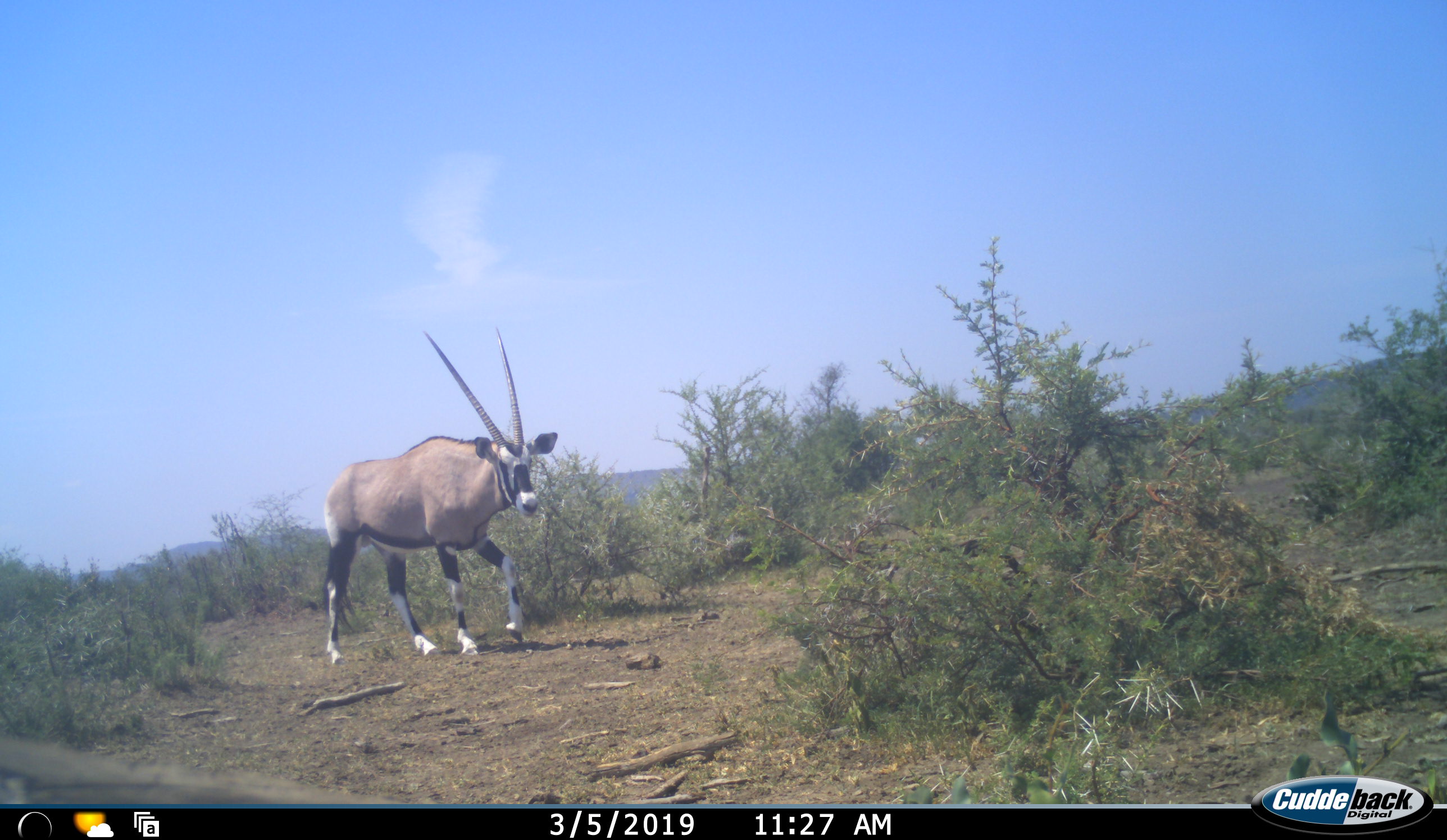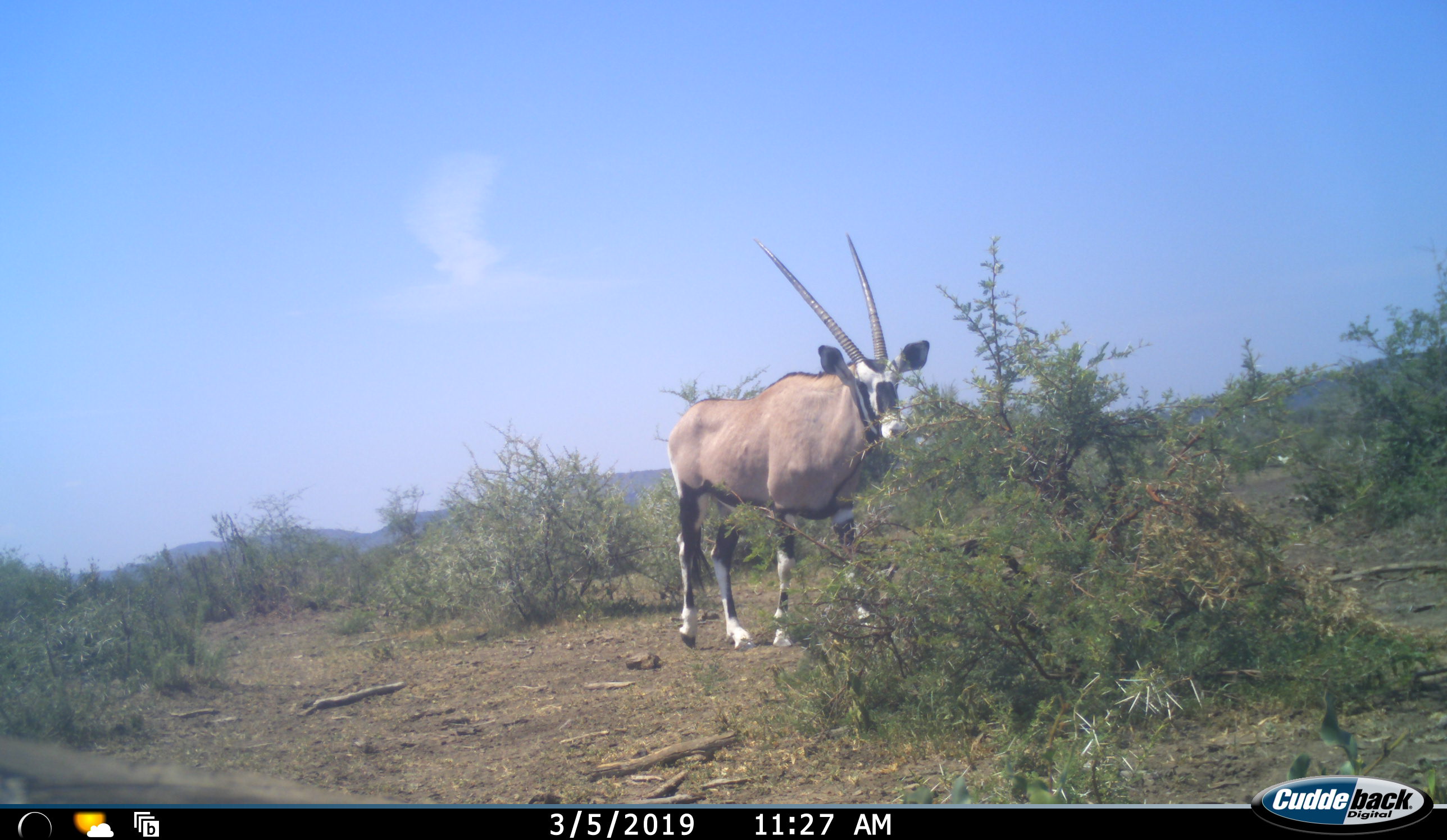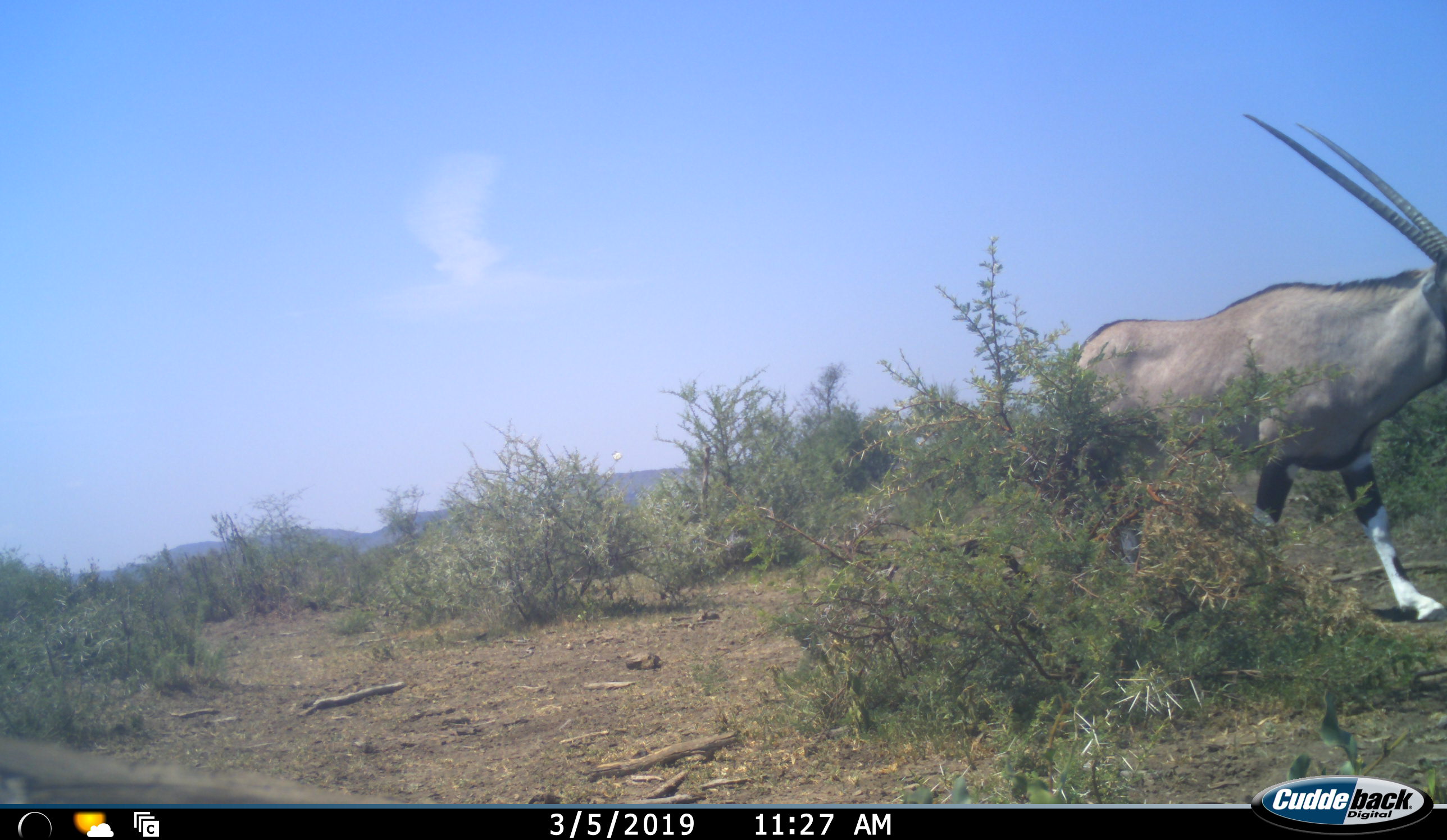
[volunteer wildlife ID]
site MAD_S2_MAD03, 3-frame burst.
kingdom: Animalia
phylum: Chordata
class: Mammalia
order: Artiodactyla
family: Bovidae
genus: Oryx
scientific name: Oryx gazella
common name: gemsbok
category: oryx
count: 1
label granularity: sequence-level